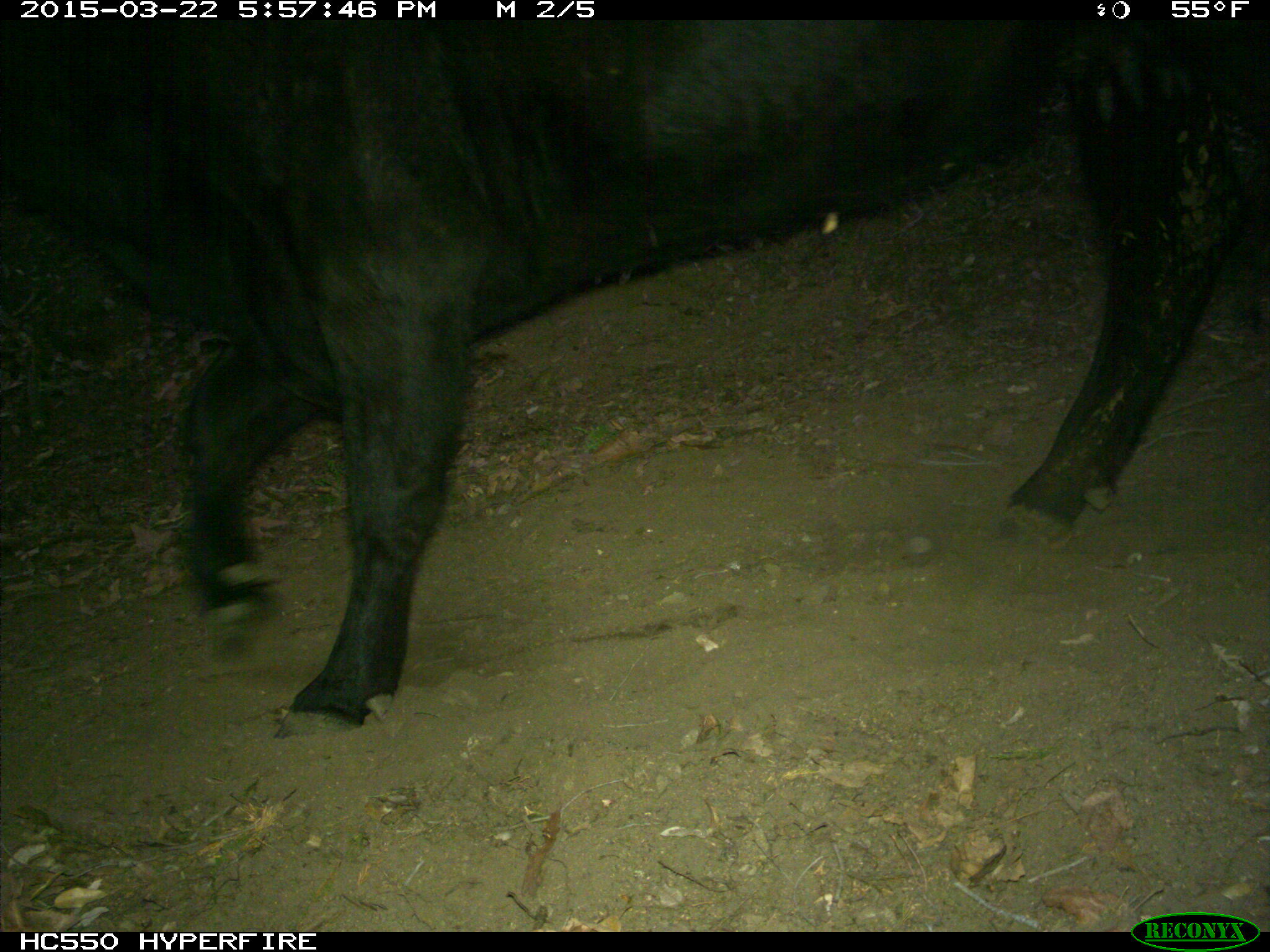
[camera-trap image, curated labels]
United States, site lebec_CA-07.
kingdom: Animalia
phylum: Chordata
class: Mammalia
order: Artiodactyla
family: Bovidae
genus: Bos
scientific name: Bos taurus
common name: domestic cow